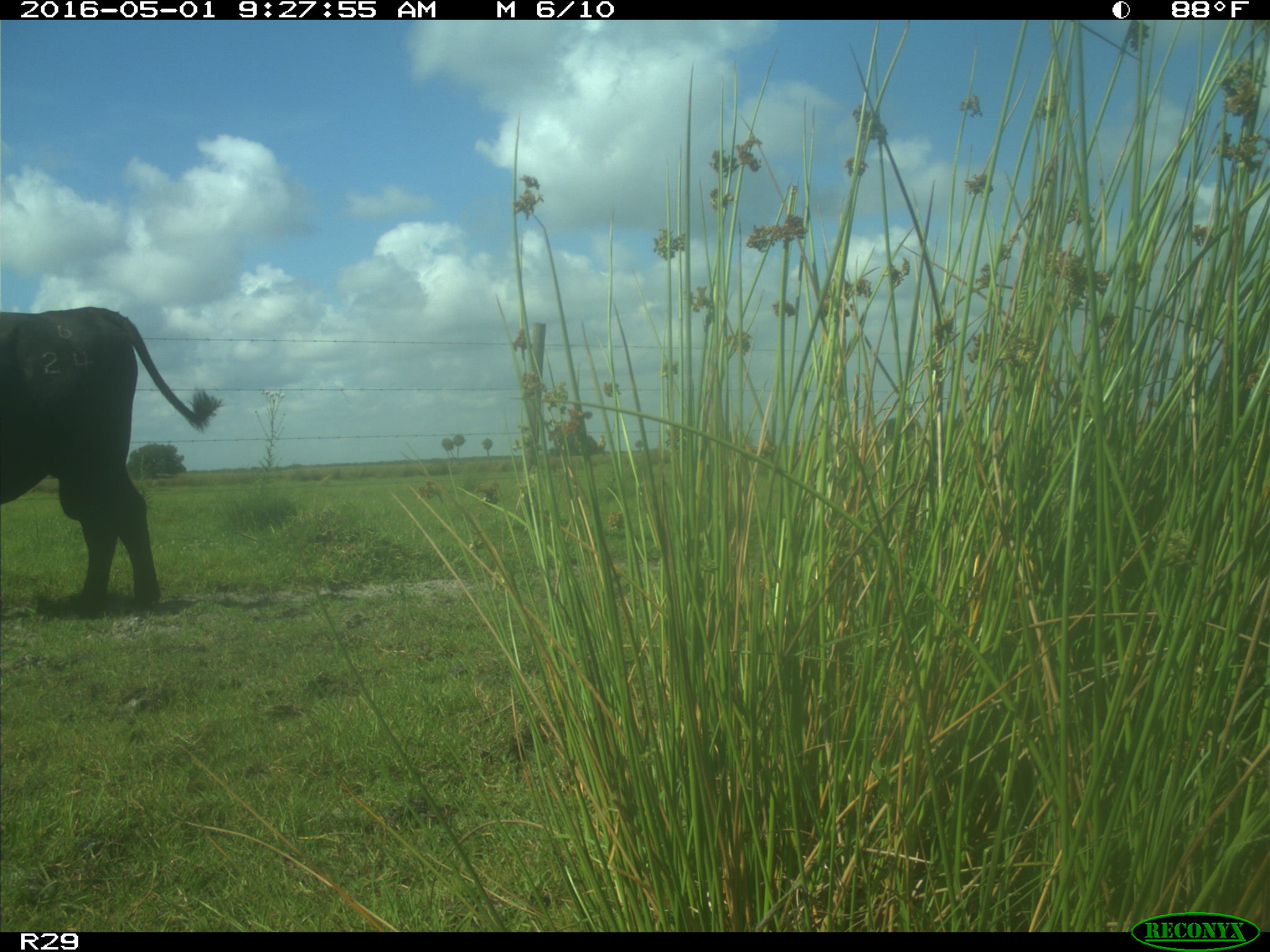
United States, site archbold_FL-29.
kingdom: Animalia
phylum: Chordata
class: Mammalia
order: Artiodactyla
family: Bovidae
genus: Bos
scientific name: Bos taurus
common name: domestic cow